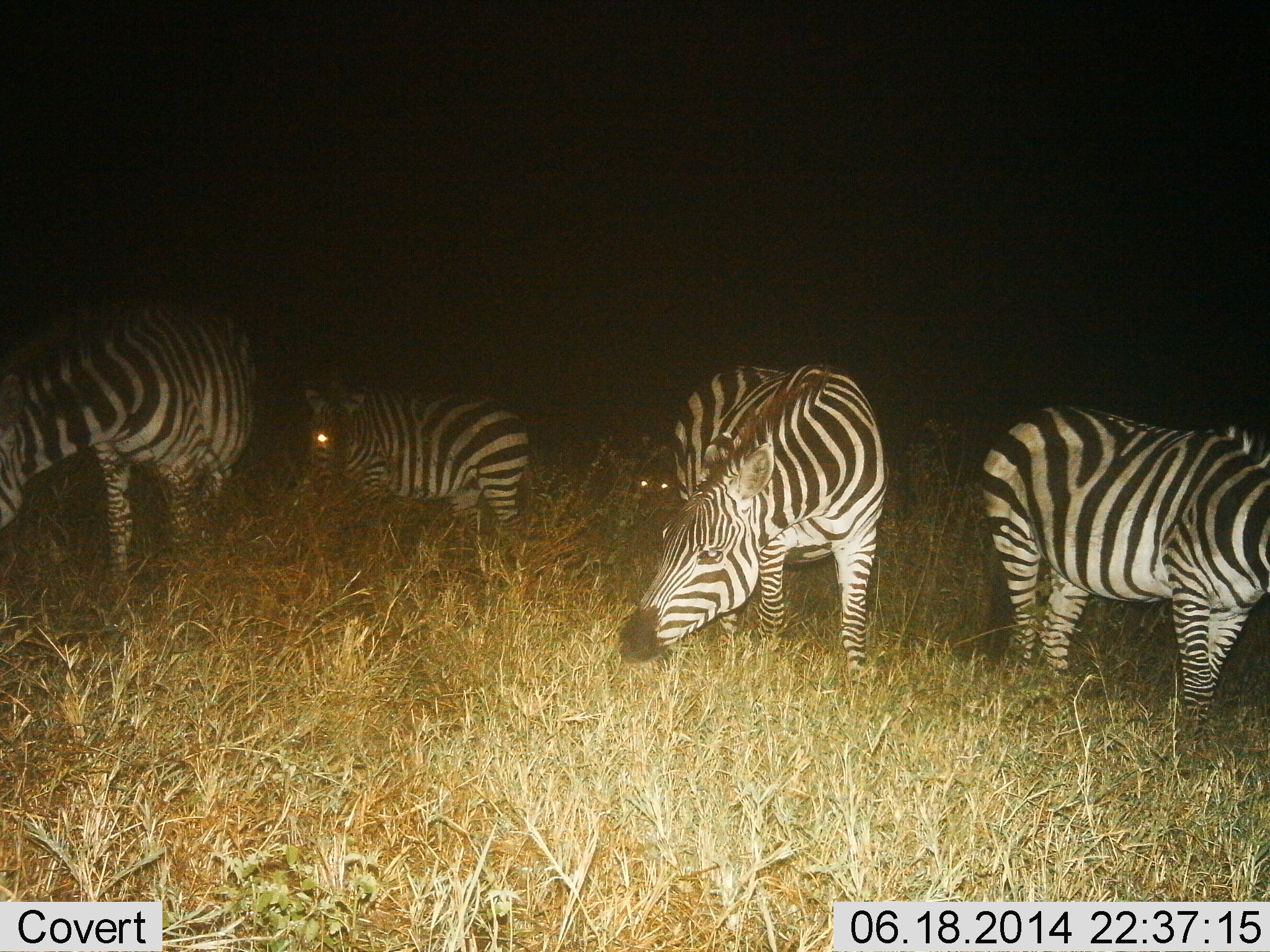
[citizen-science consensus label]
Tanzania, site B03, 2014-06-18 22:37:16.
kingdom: Animalia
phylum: Chordata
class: Mammalia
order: Perissodactyla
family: Equidae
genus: Equus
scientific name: Equus quagga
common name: plains zebra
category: zebra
Zebra (plains zebra) (Equus quagga), count 5. Behavior (volunteer vote fractions): standing 60%, resting 0%, moving 0%, interacting 0%. Young present (vote fraction): 0%. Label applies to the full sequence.